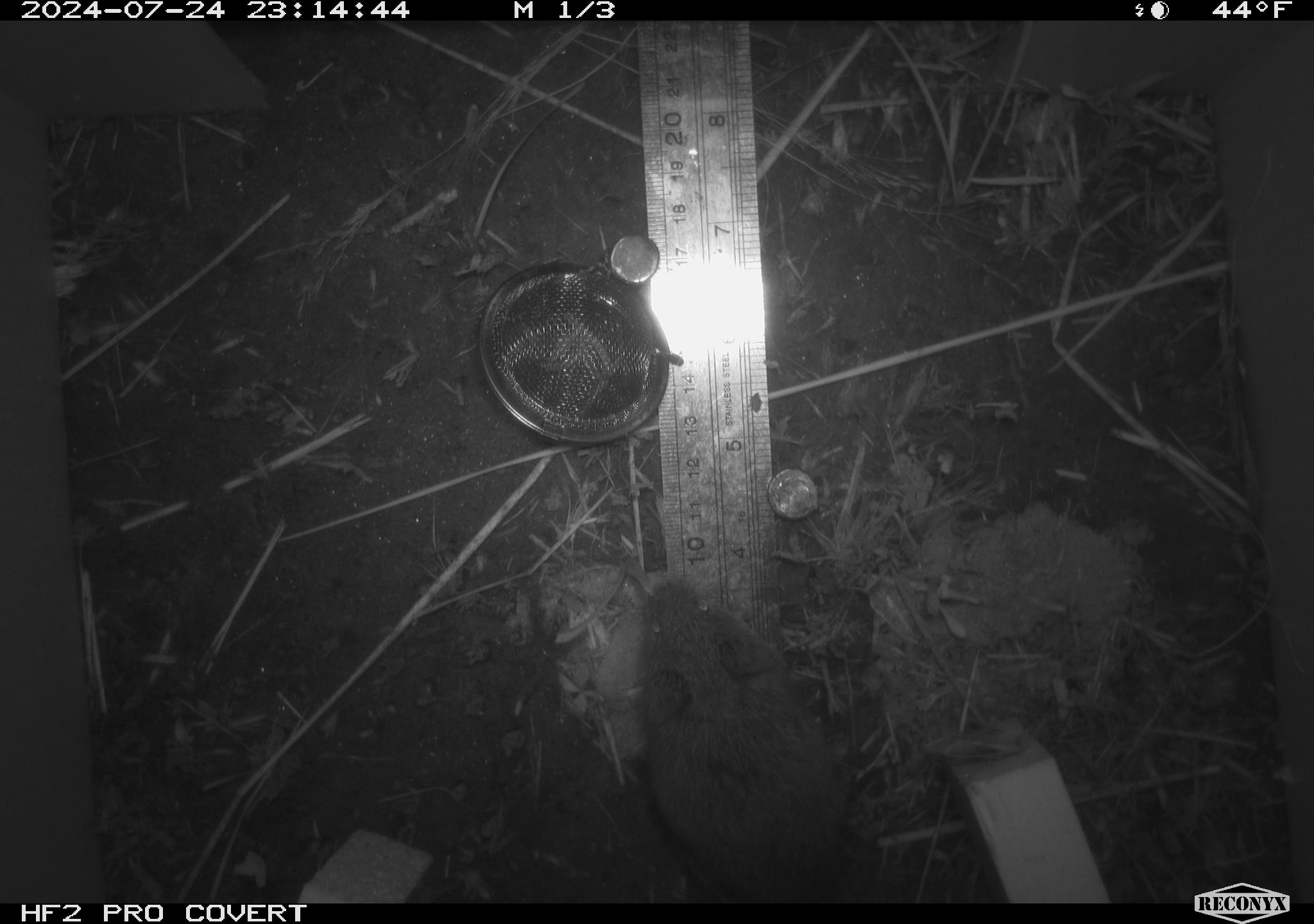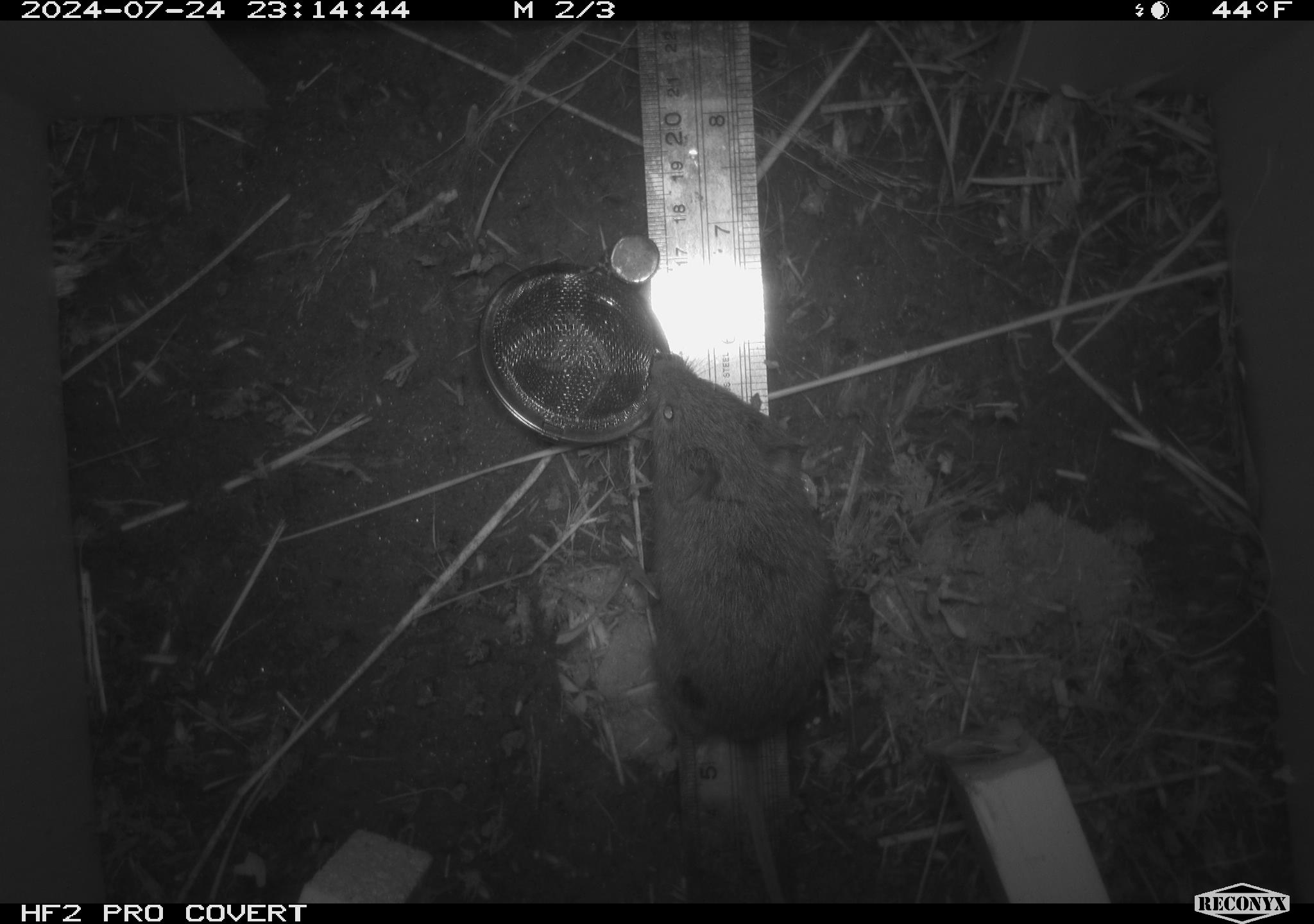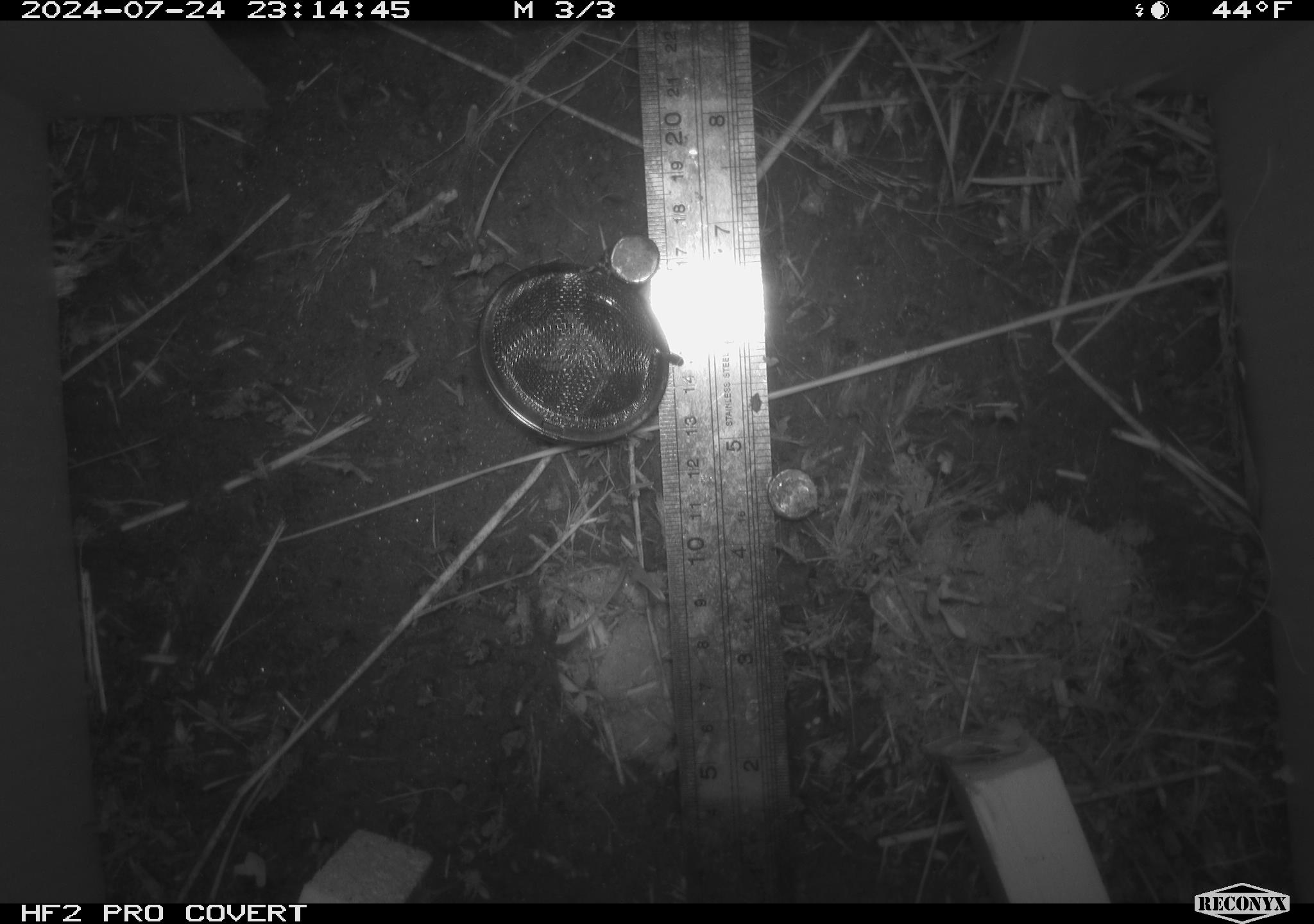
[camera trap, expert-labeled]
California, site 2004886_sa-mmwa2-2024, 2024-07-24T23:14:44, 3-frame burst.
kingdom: Animalia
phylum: Chordata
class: Mammalia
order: Rodentia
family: Cricetidae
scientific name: Arvicolinae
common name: voles, lemmings, and muskrats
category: arvicolinae subfamily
Arvicolinae subfamily (voles, lemmings, and muskrats) (Arvicolinae).